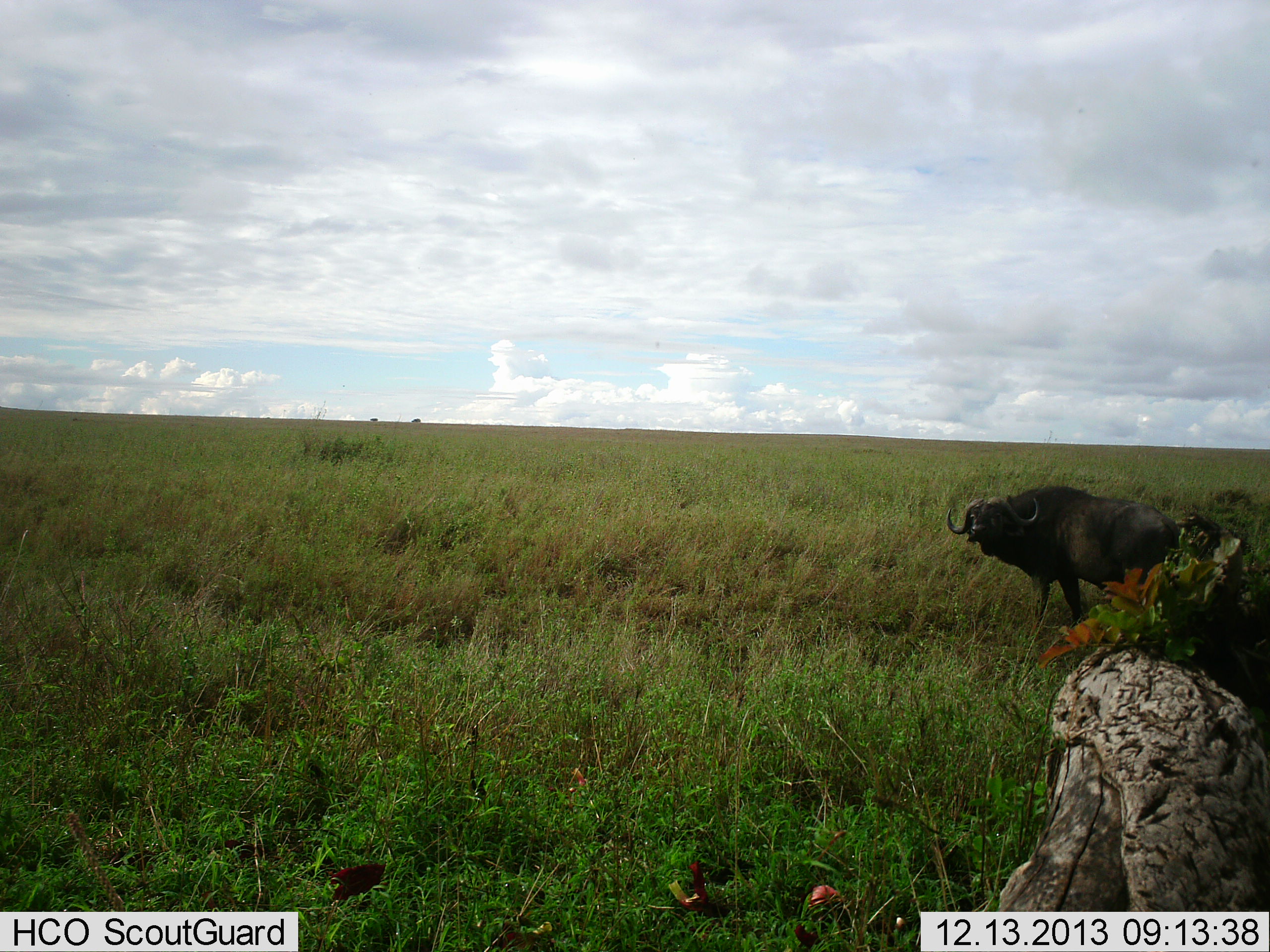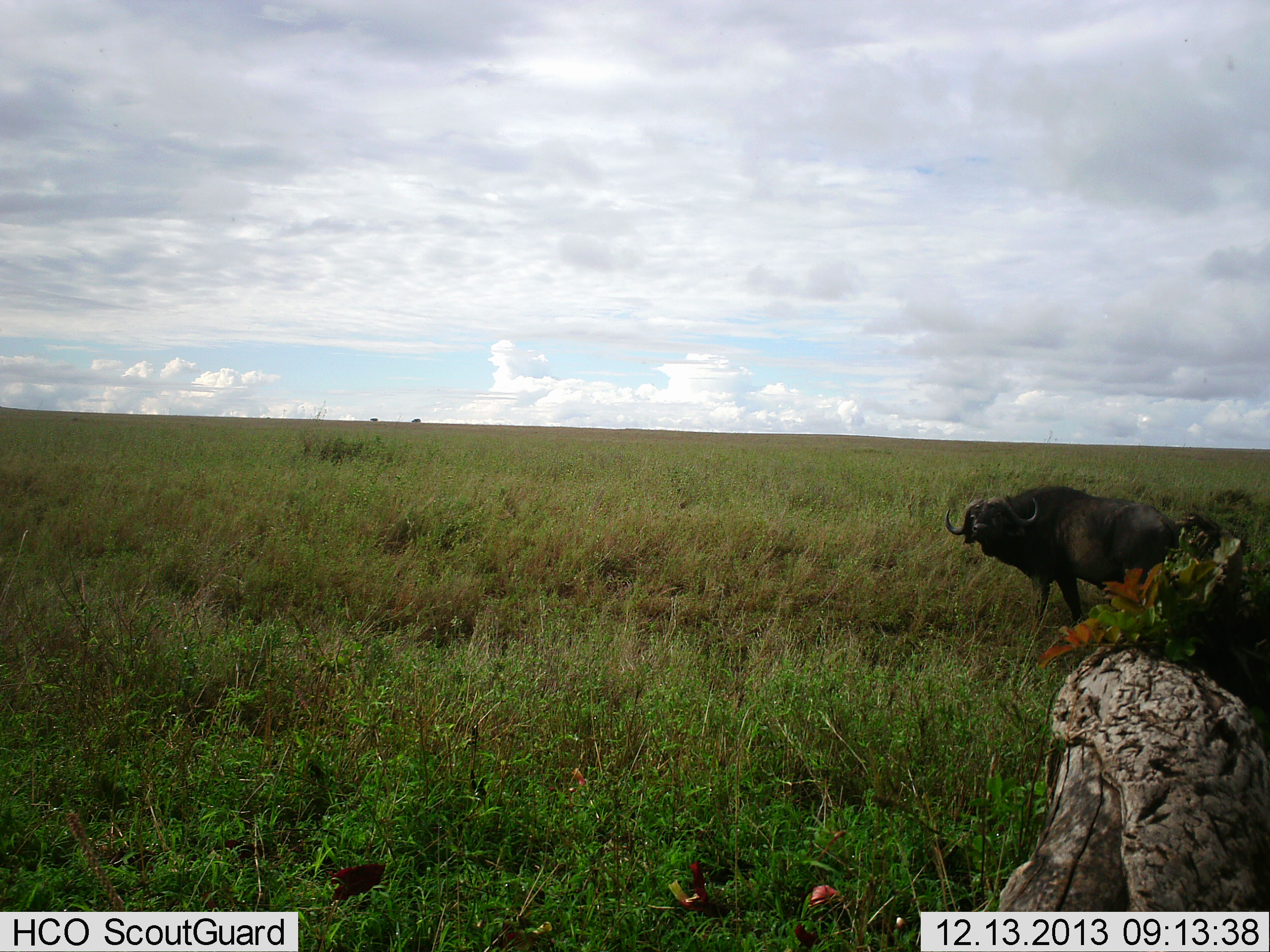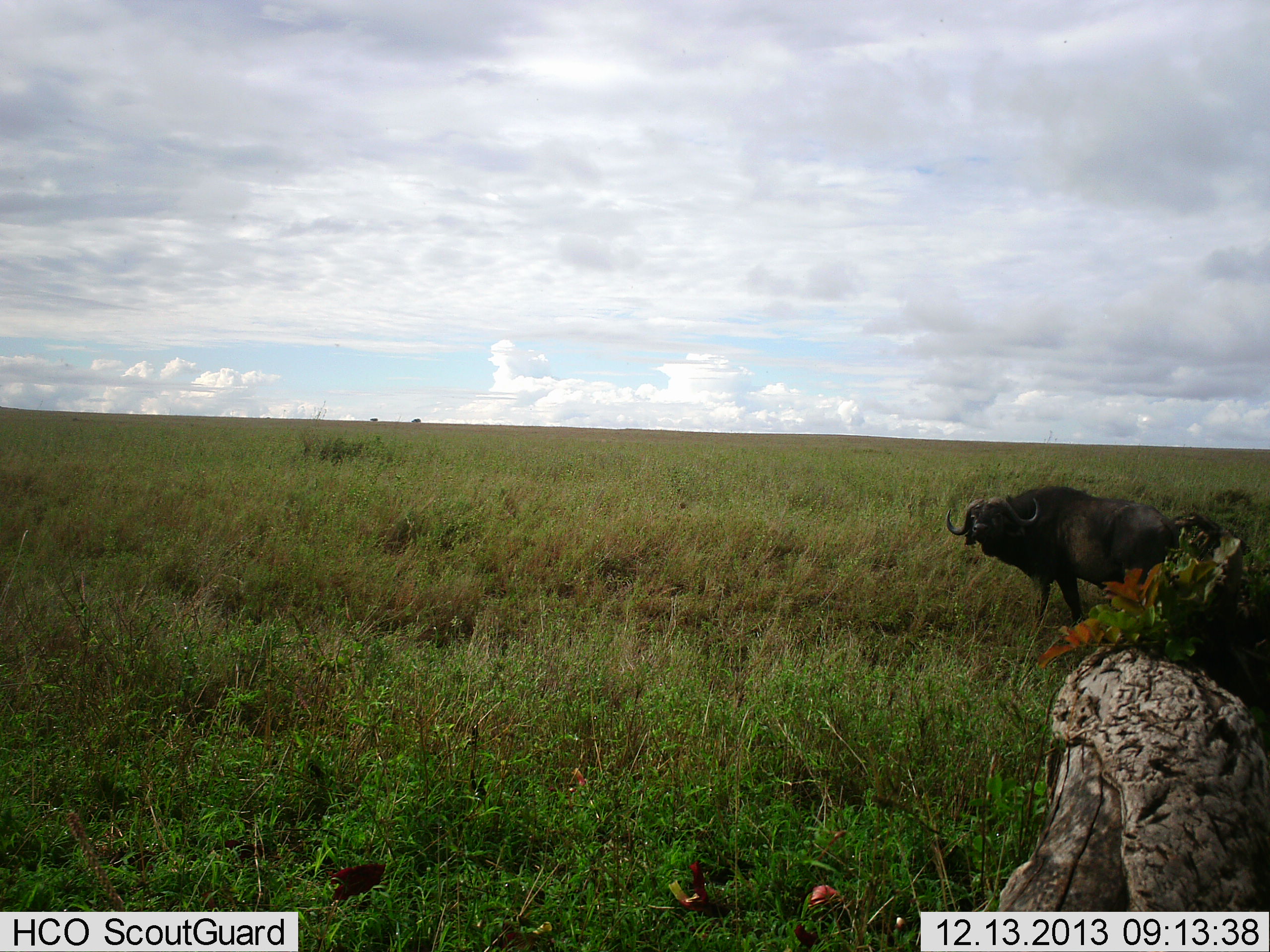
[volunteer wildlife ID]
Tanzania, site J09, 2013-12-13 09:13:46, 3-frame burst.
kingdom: Animalia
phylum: Chordata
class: Mammalia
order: Artiodactyla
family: Bovidae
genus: Syncerus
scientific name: Syncerus caffer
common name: cape buffalo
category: buffalo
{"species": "buffalo (cape buffalo) (Syncerus caffer)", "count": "1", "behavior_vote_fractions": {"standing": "91%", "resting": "0%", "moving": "9%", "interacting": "0%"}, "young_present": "0%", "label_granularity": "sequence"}